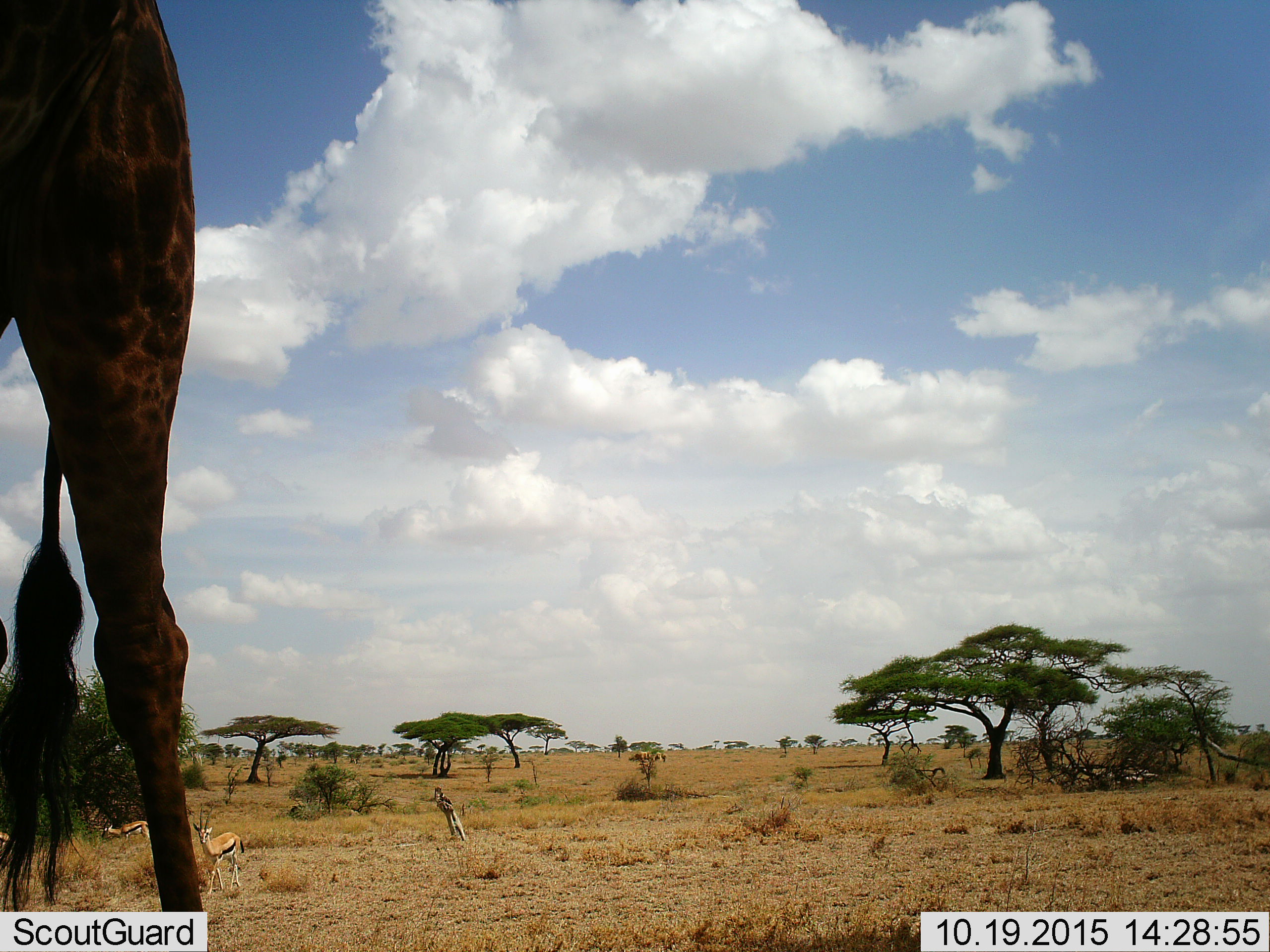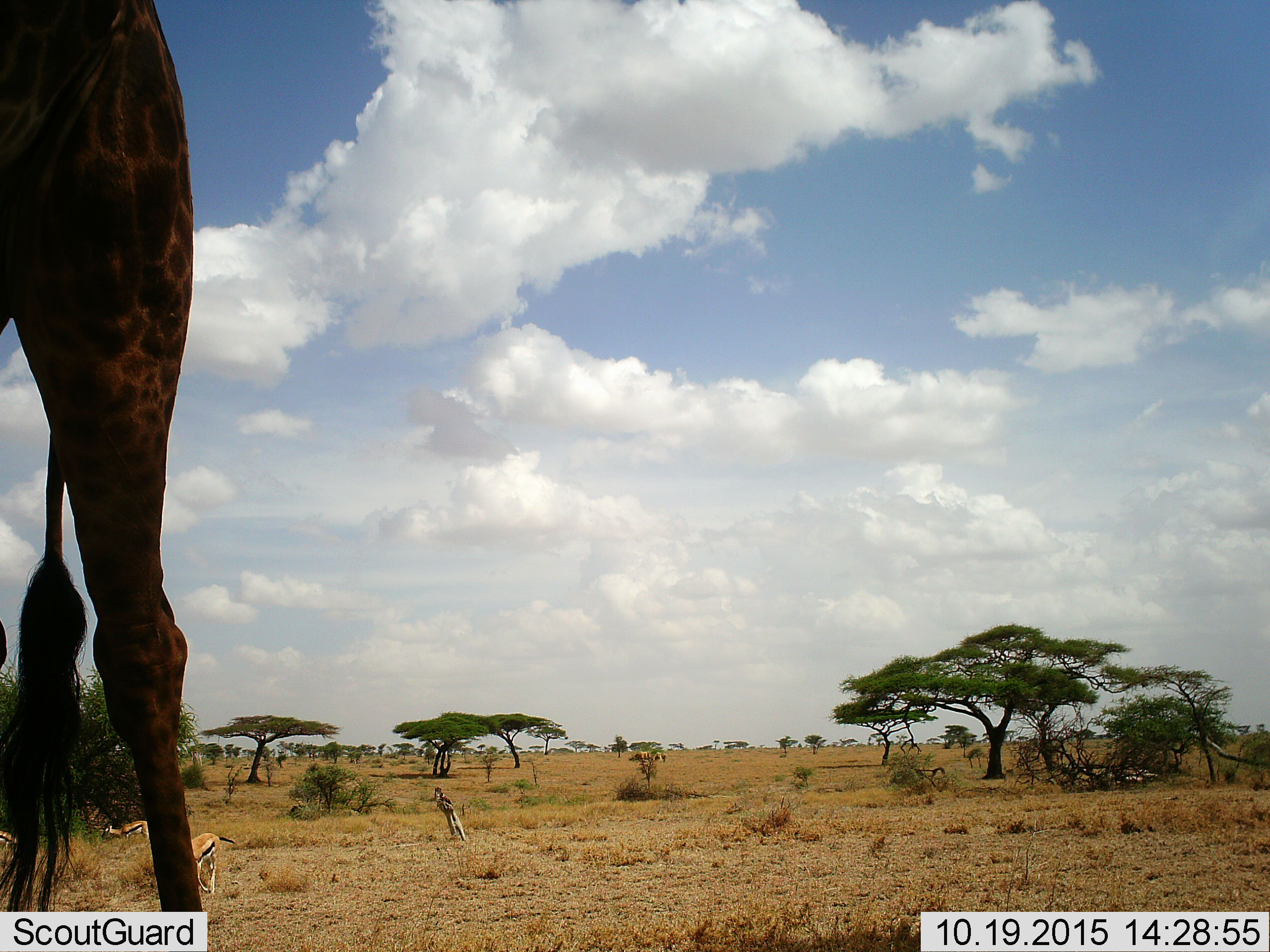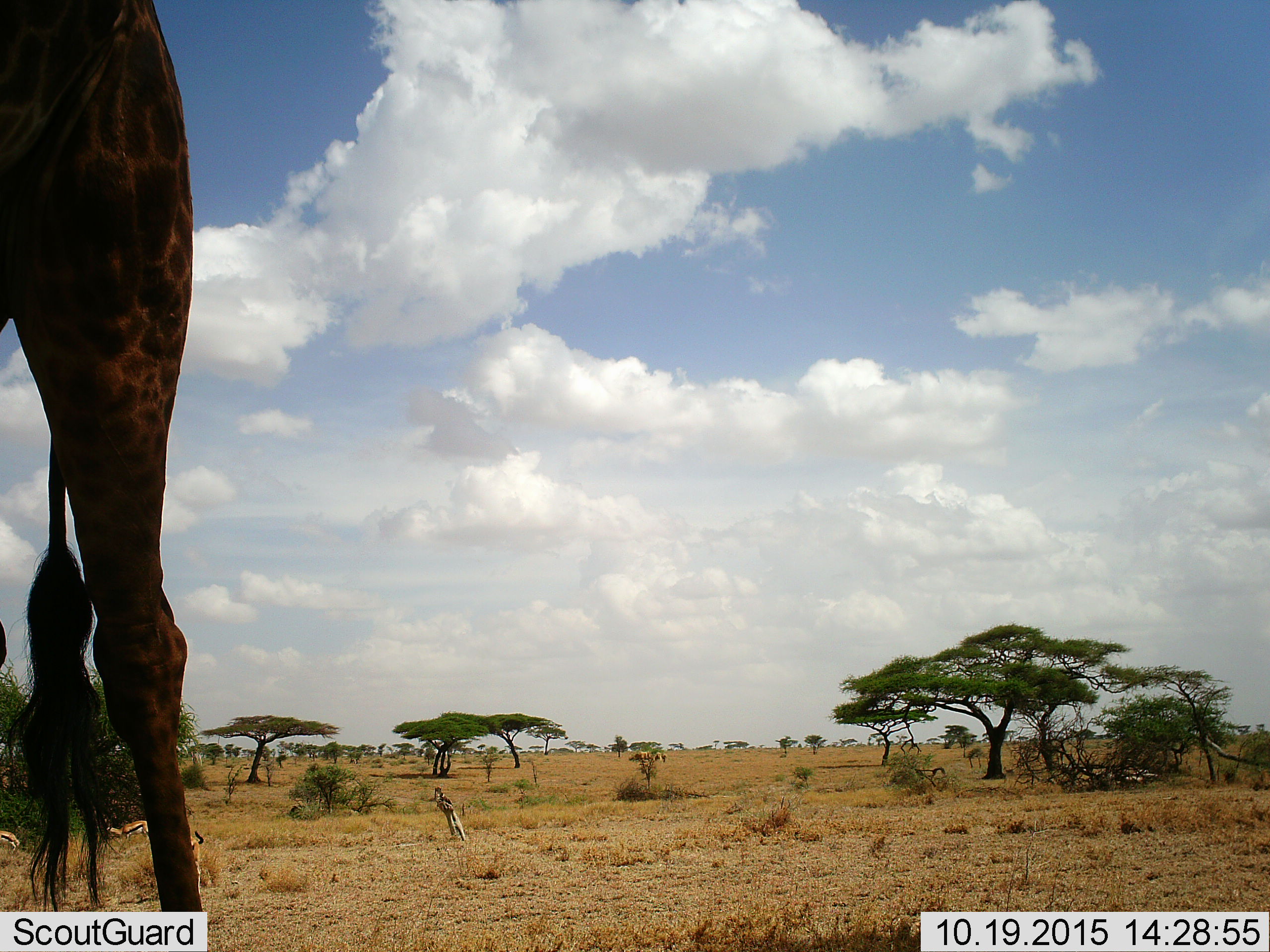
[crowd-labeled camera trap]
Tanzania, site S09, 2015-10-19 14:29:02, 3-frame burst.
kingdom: Animalia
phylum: Chordata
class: Mammalia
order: Artiodactyla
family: Bovidae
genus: Eudorcas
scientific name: Eudorcas thomsonii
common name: thomson's gazelle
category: gazellethomsons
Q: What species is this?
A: Gazellethomsons (thomson's gazelle) (Eudorcas thomsonii).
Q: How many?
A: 3.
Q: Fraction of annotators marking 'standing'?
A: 80%.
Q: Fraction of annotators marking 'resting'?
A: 0%.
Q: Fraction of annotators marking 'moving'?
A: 80%.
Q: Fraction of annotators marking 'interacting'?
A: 0%.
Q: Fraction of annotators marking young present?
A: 0%.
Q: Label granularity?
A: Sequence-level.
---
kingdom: Animalia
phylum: Chordata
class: Mammalia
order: Artiodactyla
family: Giraffidae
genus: Giraffa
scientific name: Giraffa camelopardalis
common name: giraffe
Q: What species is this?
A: Giraffe (Giraffa camelopardalis).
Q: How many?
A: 1.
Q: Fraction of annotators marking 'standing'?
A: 100%.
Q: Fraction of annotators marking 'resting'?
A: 0%.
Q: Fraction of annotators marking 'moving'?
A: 0%.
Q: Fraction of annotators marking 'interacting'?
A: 0%.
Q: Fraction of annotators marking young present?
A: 0%.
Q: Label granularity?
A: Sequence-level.